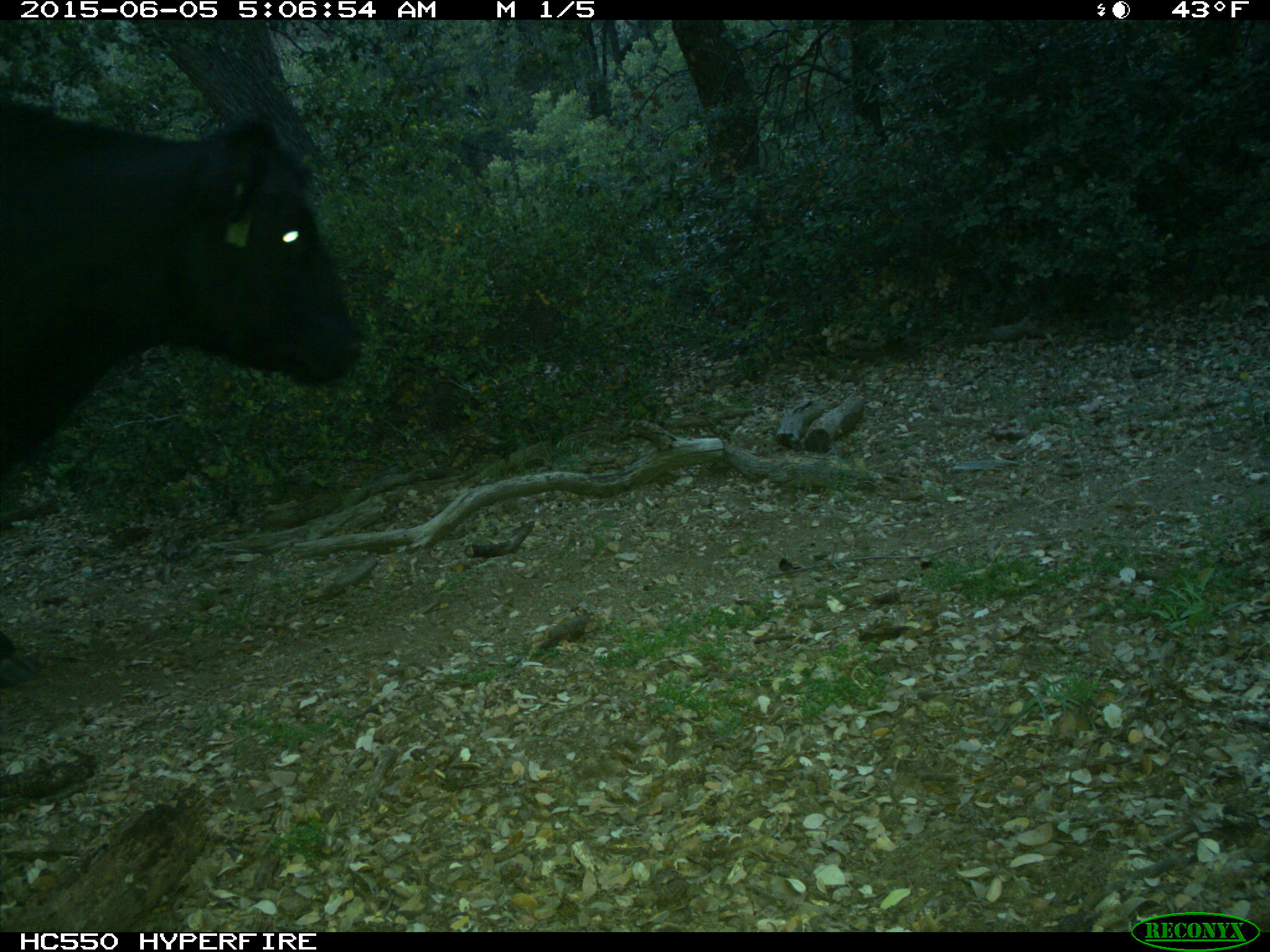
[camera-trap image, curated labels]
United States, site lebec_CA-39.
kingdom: Animalia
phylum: Chordata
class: Mammalia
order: Artiodactyla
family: Bovidae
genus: Bos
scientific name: Bos taurus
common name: domestic cow